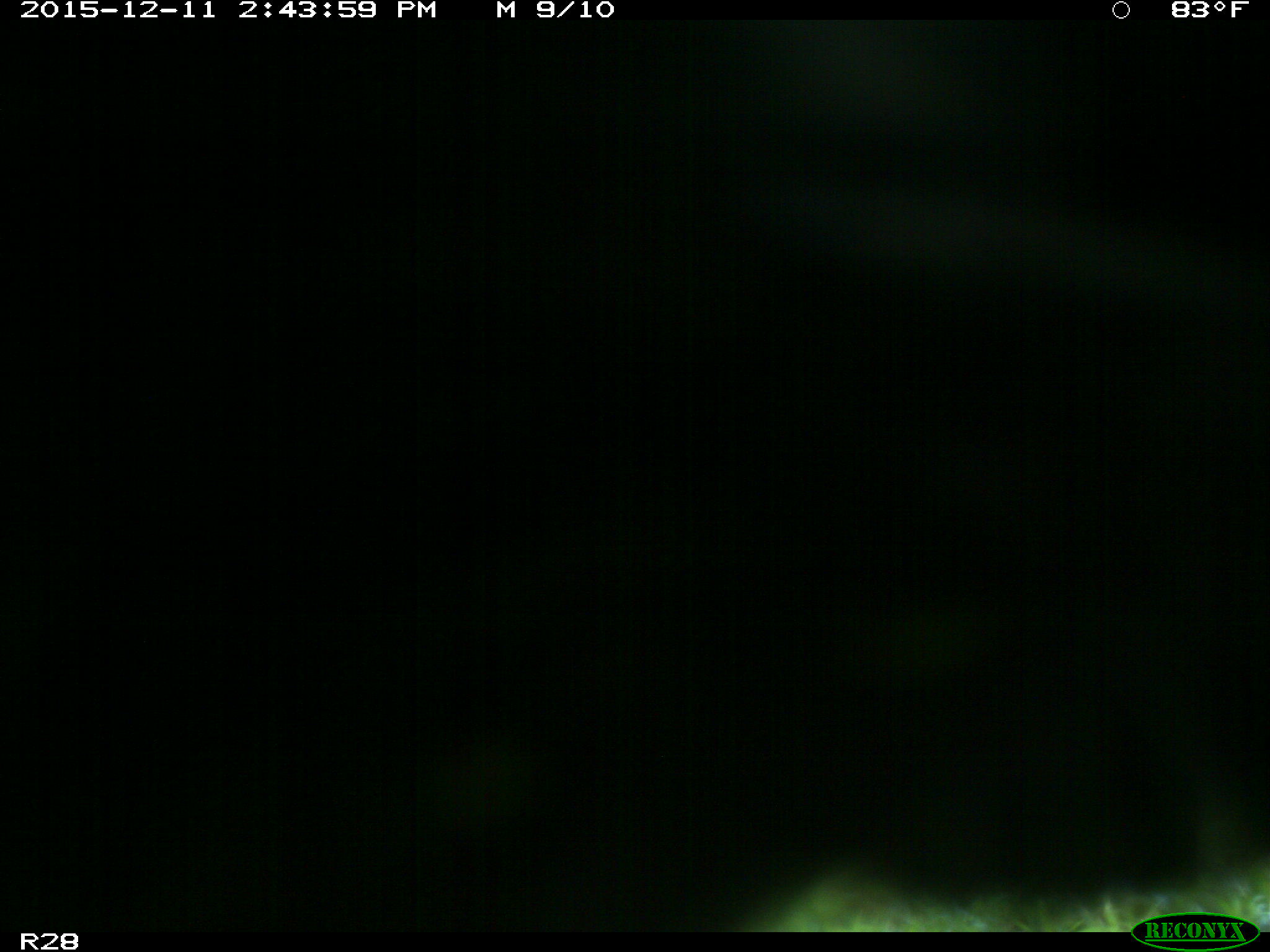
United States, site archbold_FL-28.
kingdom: Animalia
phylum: Chordata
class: Mammalia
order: Artiodactyla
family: Bovidae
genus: Bos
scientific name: Bos taurus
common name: domestic cow